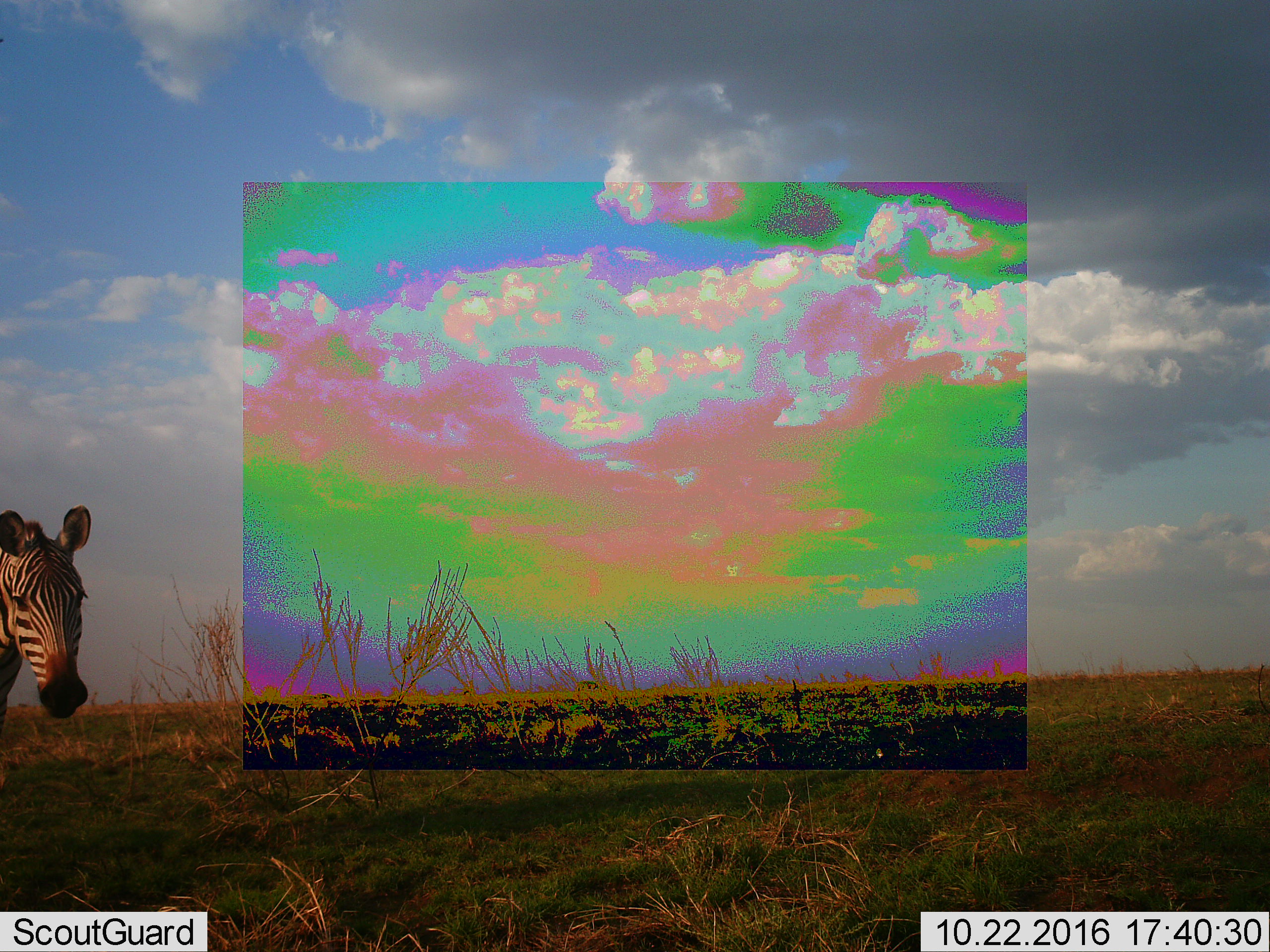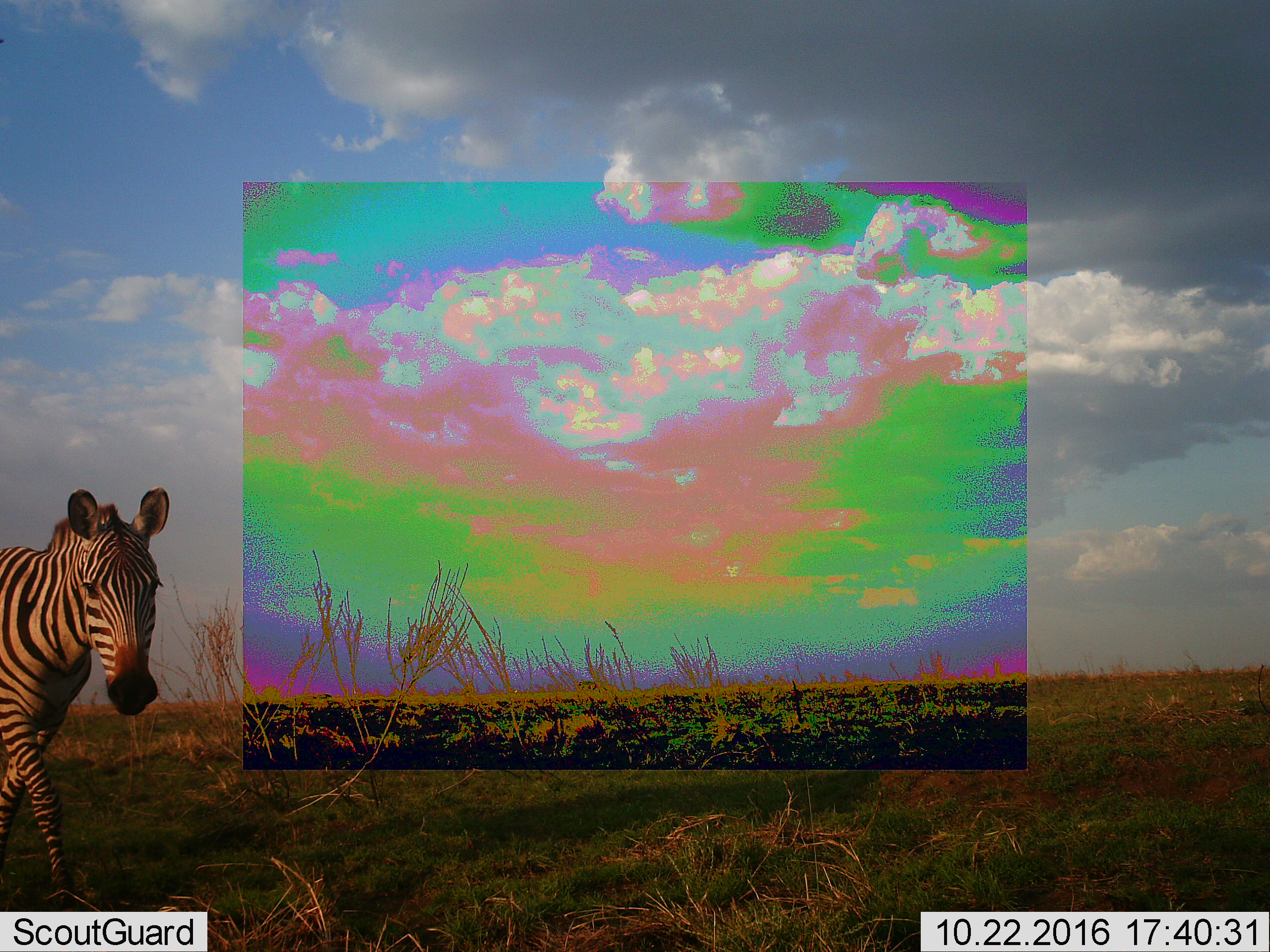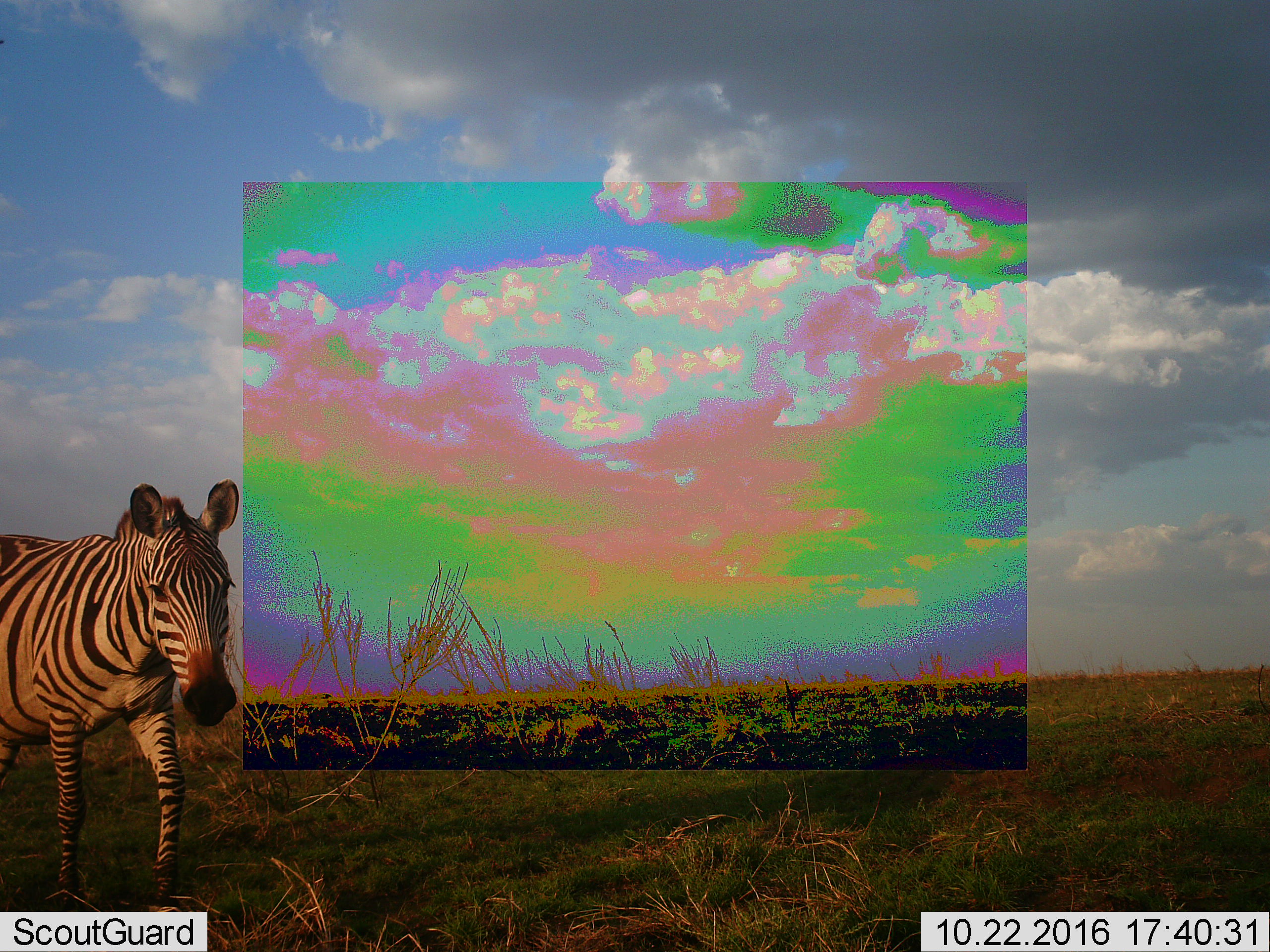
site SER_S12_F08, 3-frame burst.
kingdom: Animalia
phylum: Chordata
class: Mammalia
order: Perissodactyla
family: Equidae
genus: Equus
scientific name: Equus quagga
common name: plains zebra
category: zebraplains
Zebraplains (plains zebra) (Equus quagga), count 1. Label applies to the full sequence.